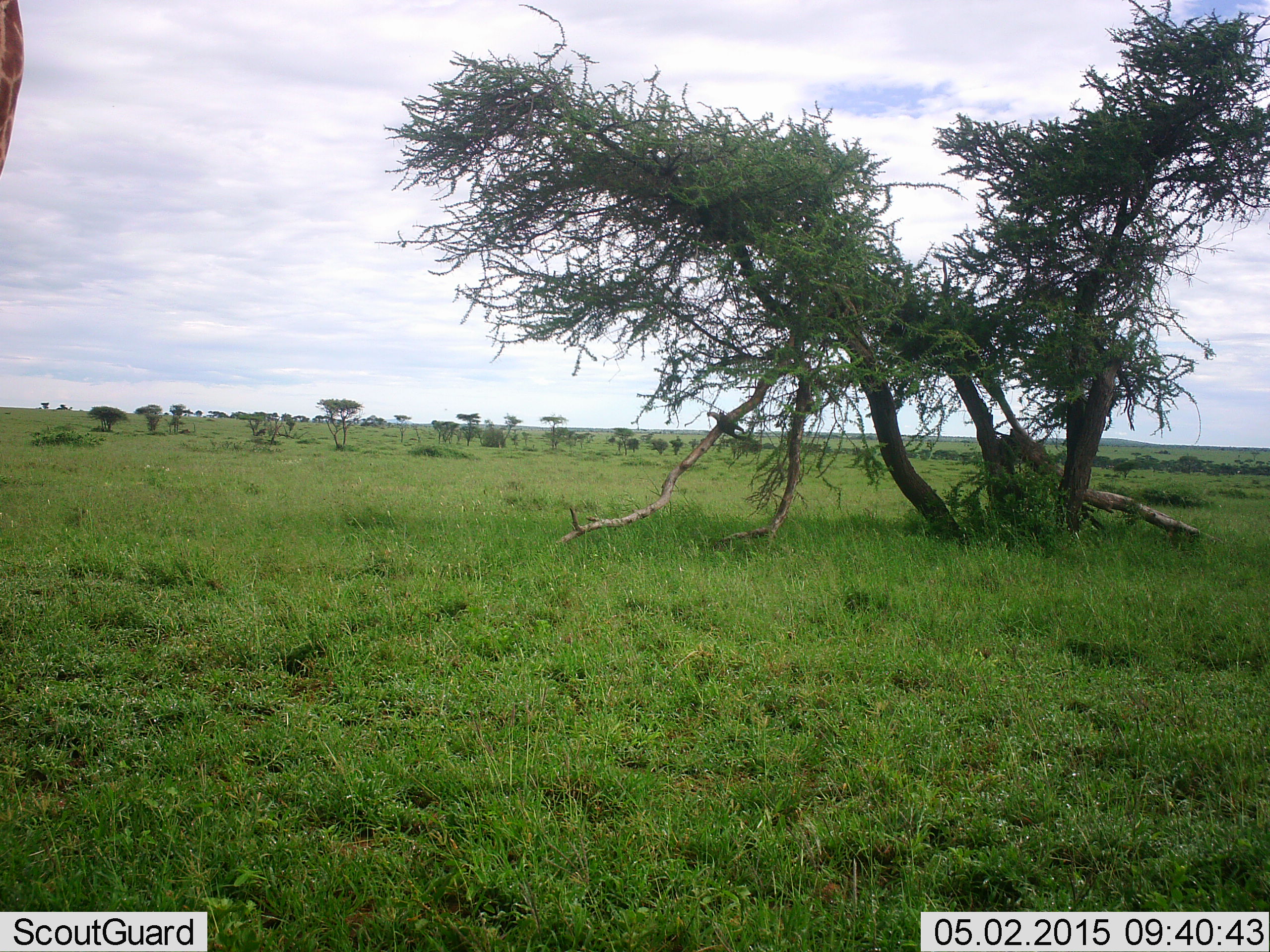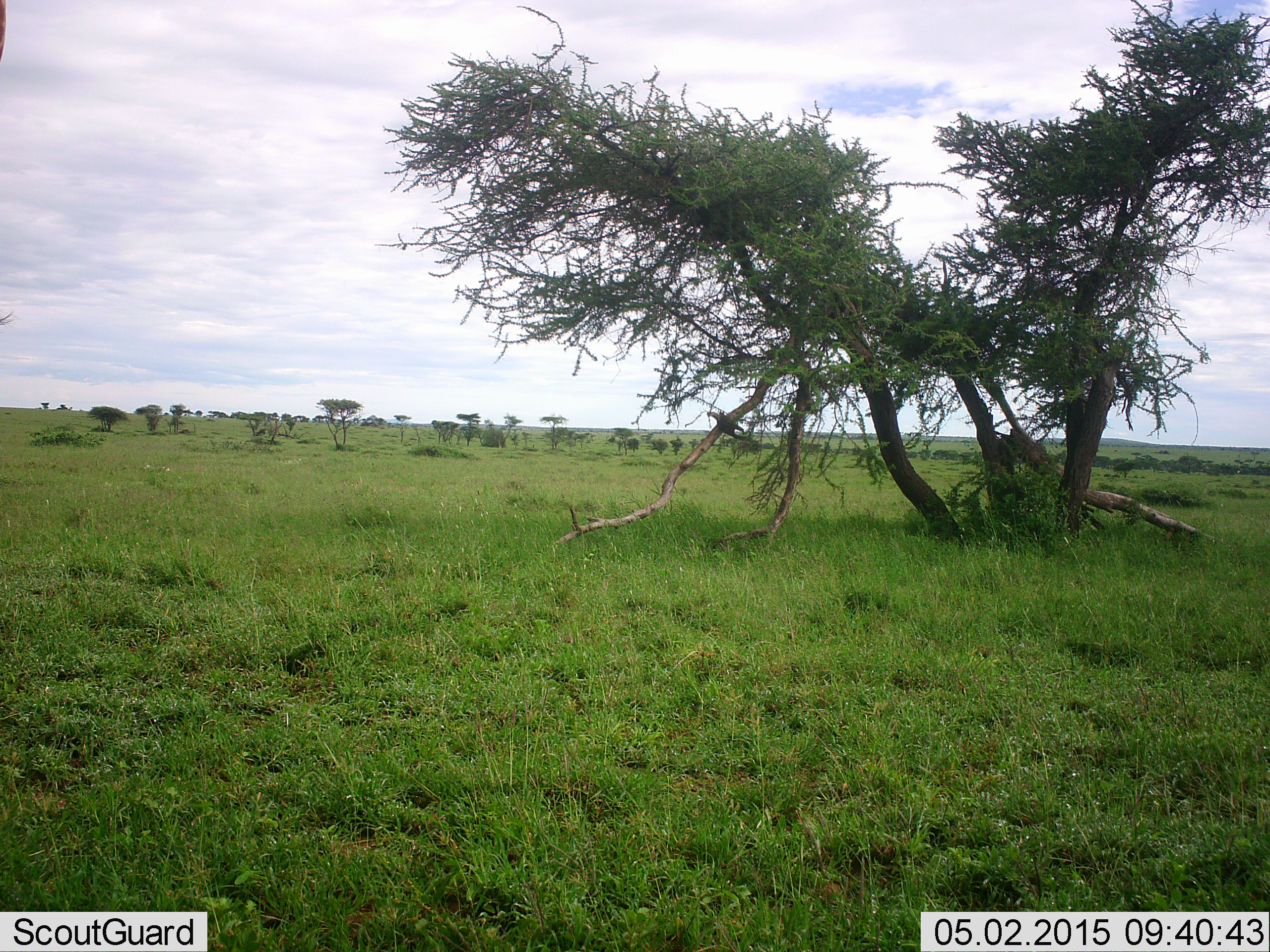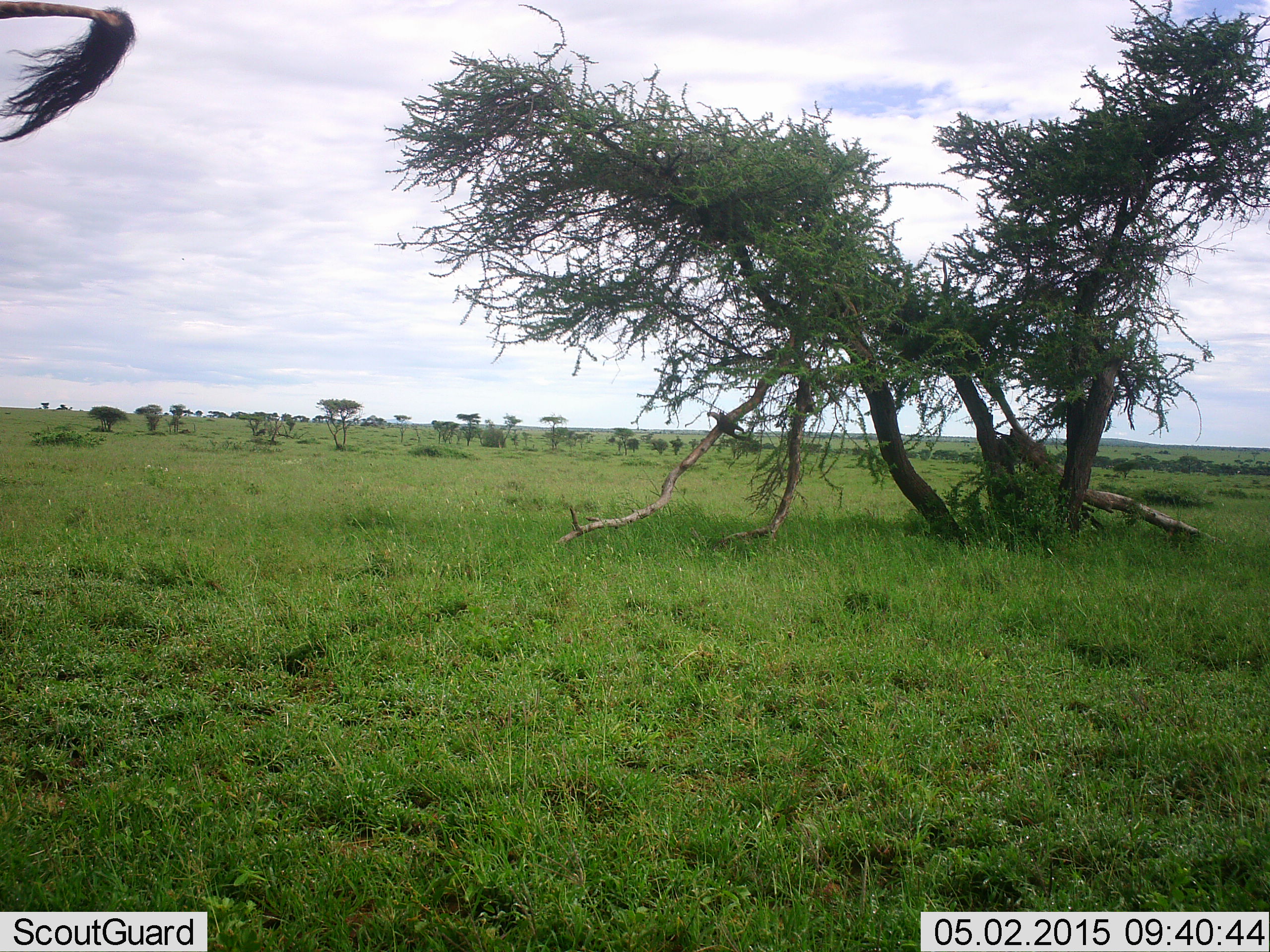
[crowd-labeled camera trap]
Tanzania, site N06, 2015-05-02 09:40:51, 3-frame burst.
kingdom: Animalia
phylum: Chordata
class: Mammalia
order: Artiodactyla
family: Giraffidae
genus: Giraffa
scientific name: Giraffa camelopardalis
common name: giraffe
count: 1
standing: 100%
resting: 0%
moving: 0%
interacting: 14%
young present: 0%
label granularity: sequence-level